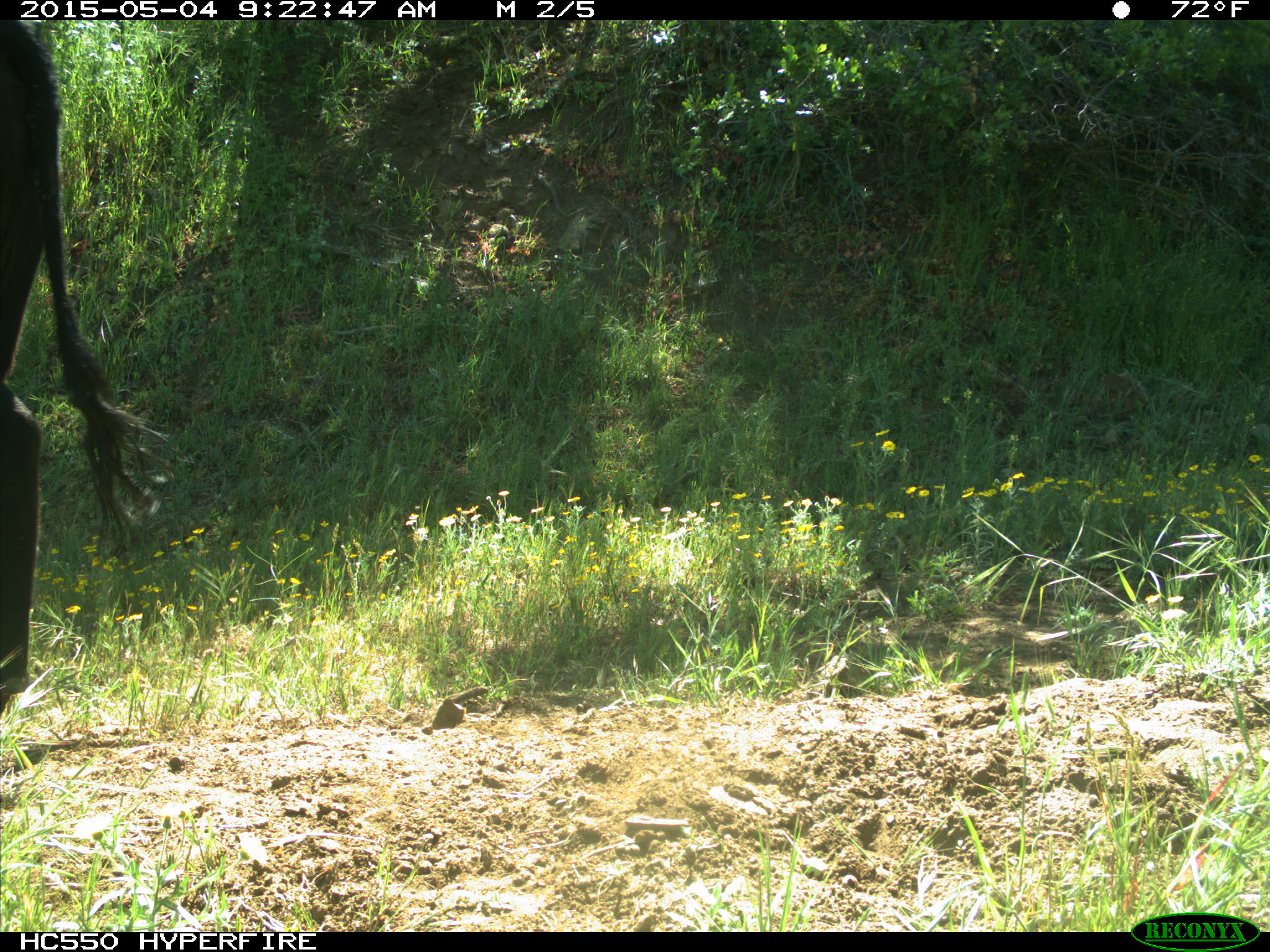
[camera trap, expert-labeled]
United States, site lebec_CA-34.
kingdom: Animalia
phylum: Chordata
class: Mammalia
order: Artiodactyla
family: Bovidae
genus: Bos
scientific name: Bos taurus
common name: domestic cow